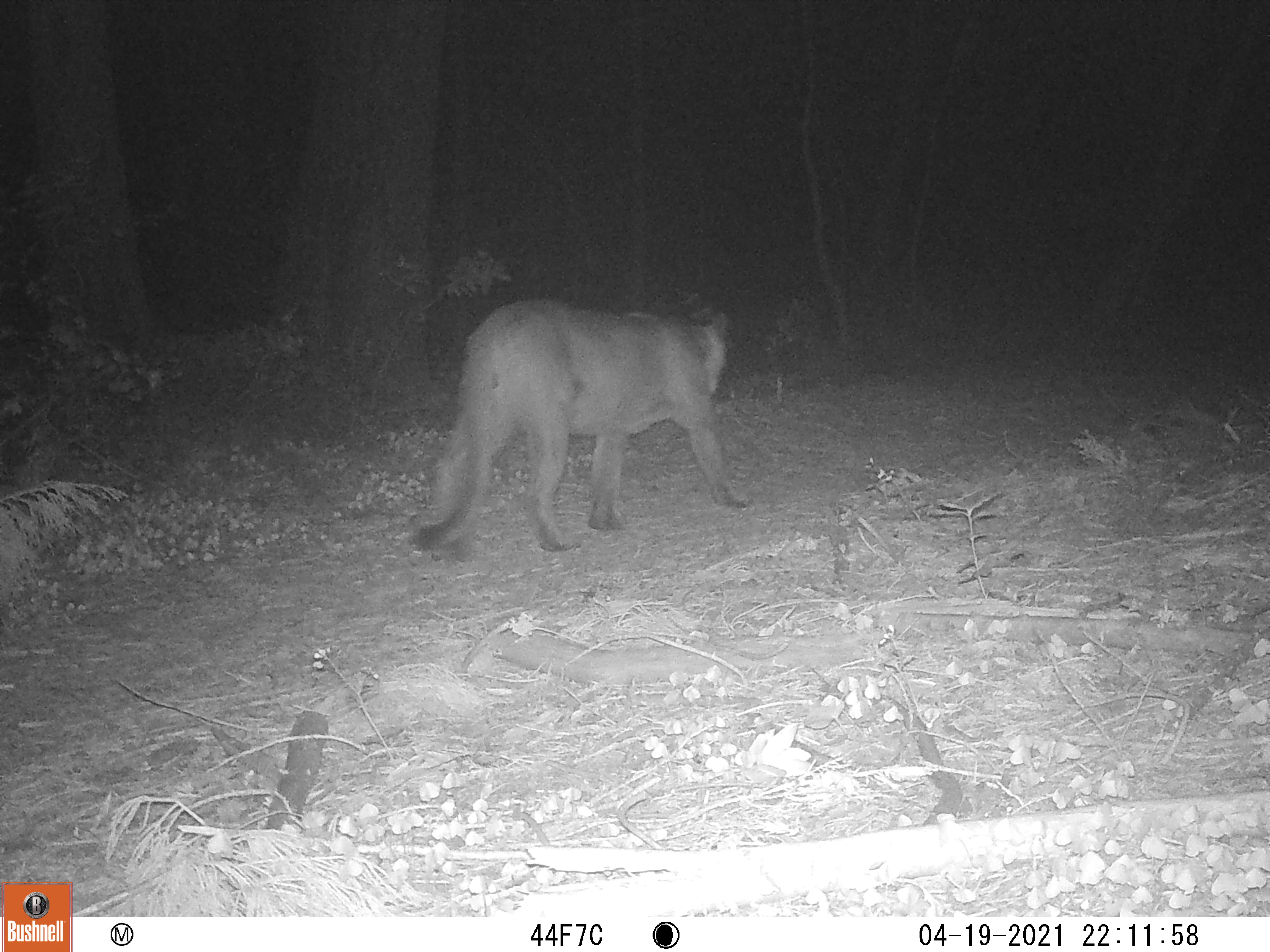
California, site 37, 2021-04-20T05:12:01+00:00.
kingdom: Animalia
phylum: Chordata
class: Mammalia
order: Carnivora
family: Felidae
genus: Puma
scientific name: Puma concolor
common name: puma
Puma (Puma concolor).